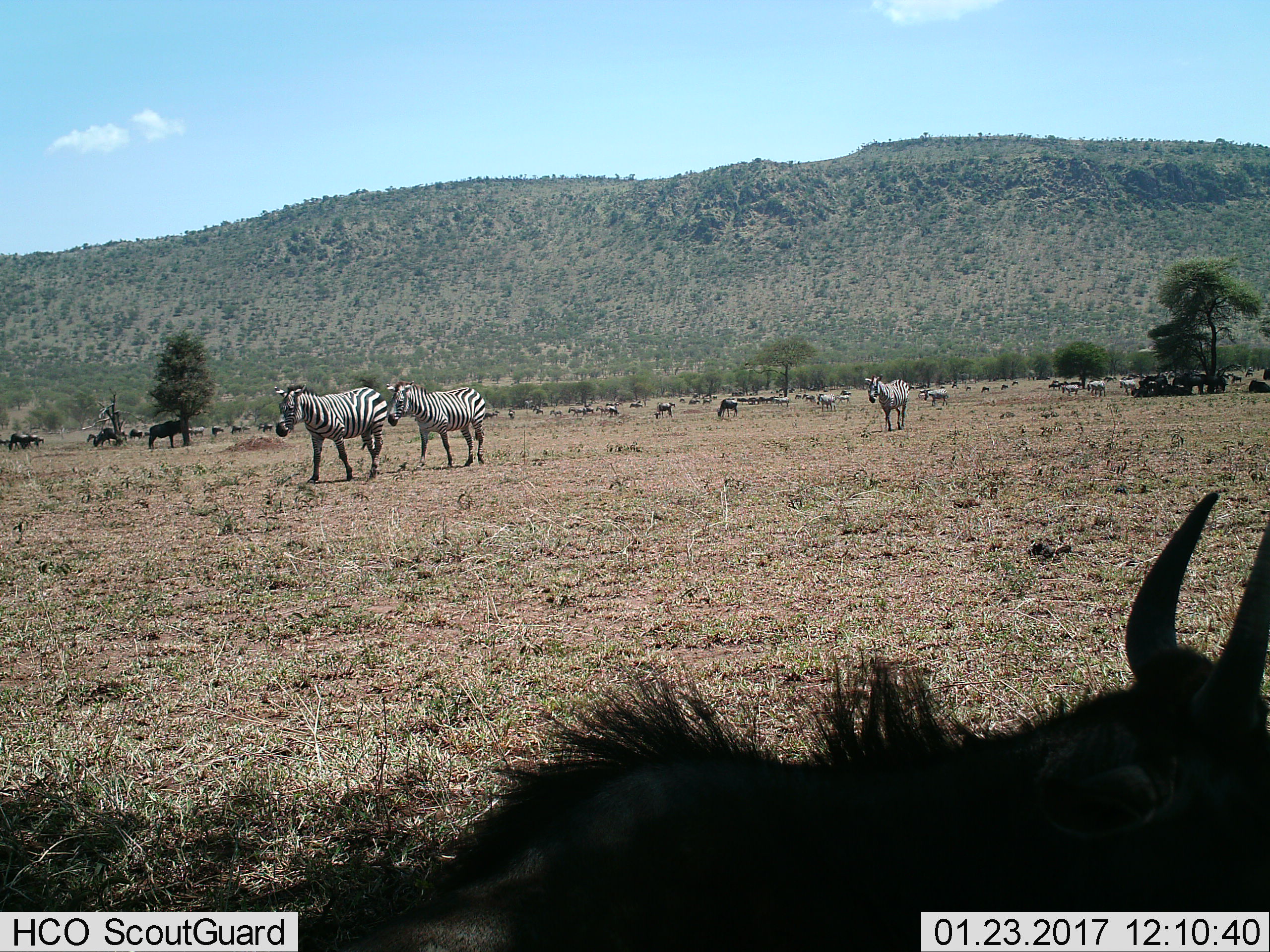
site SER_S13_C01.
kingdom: Animalia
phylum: Chordata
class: Mammalia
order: Artiodactyla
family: Bovidae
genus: Connochaetes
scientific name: Connochaetes taurinus taurinus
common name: blue wildebeest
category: wildebeestblue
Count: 11-50.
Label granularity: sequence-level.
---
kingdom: Animalia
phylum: Chordata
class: Mammalia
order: Perissodactyla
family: Equidae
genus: Equus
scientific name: Equus quagga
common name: plains zebra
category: zebraplains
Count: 11-50.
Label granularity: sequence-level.